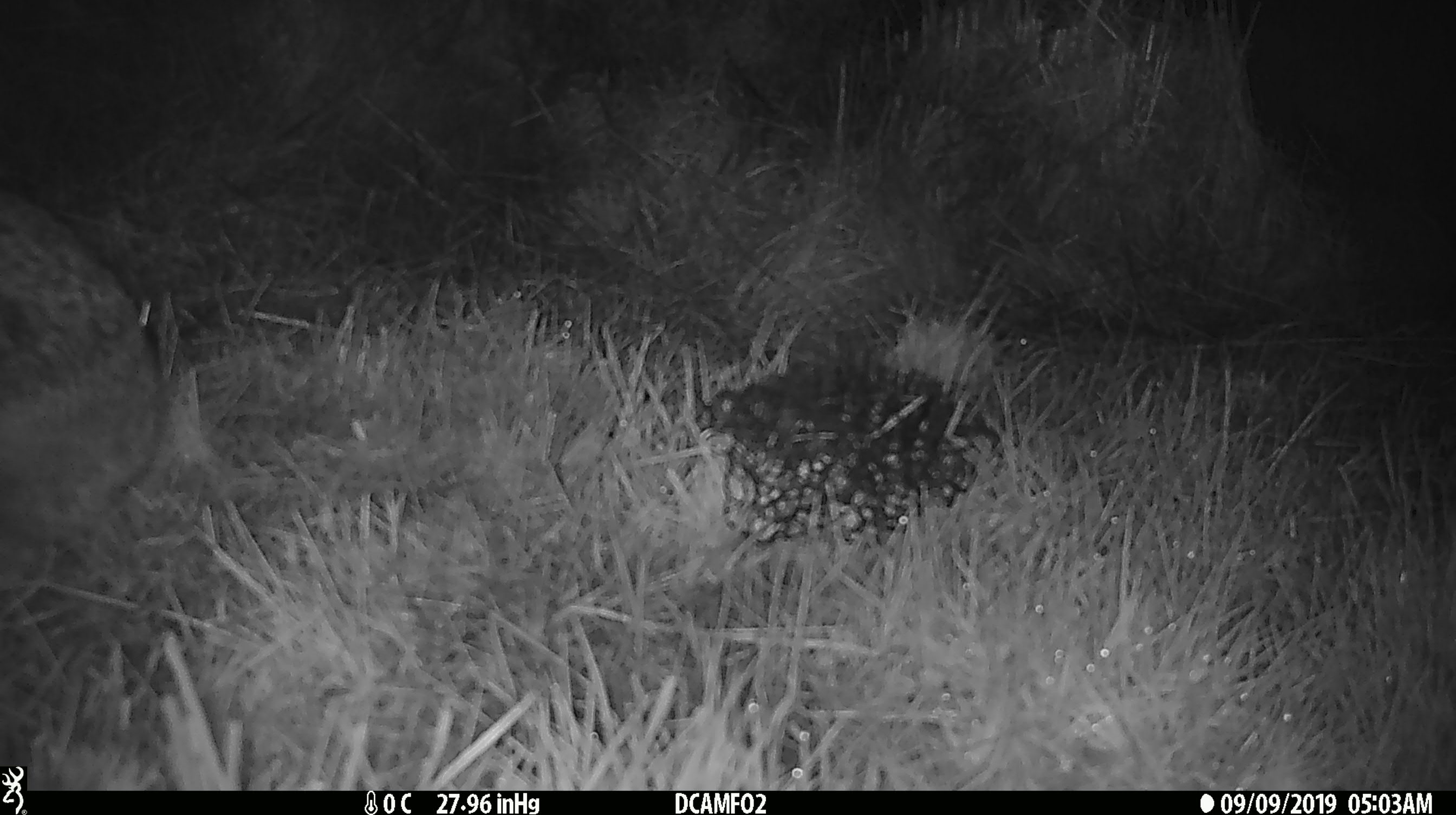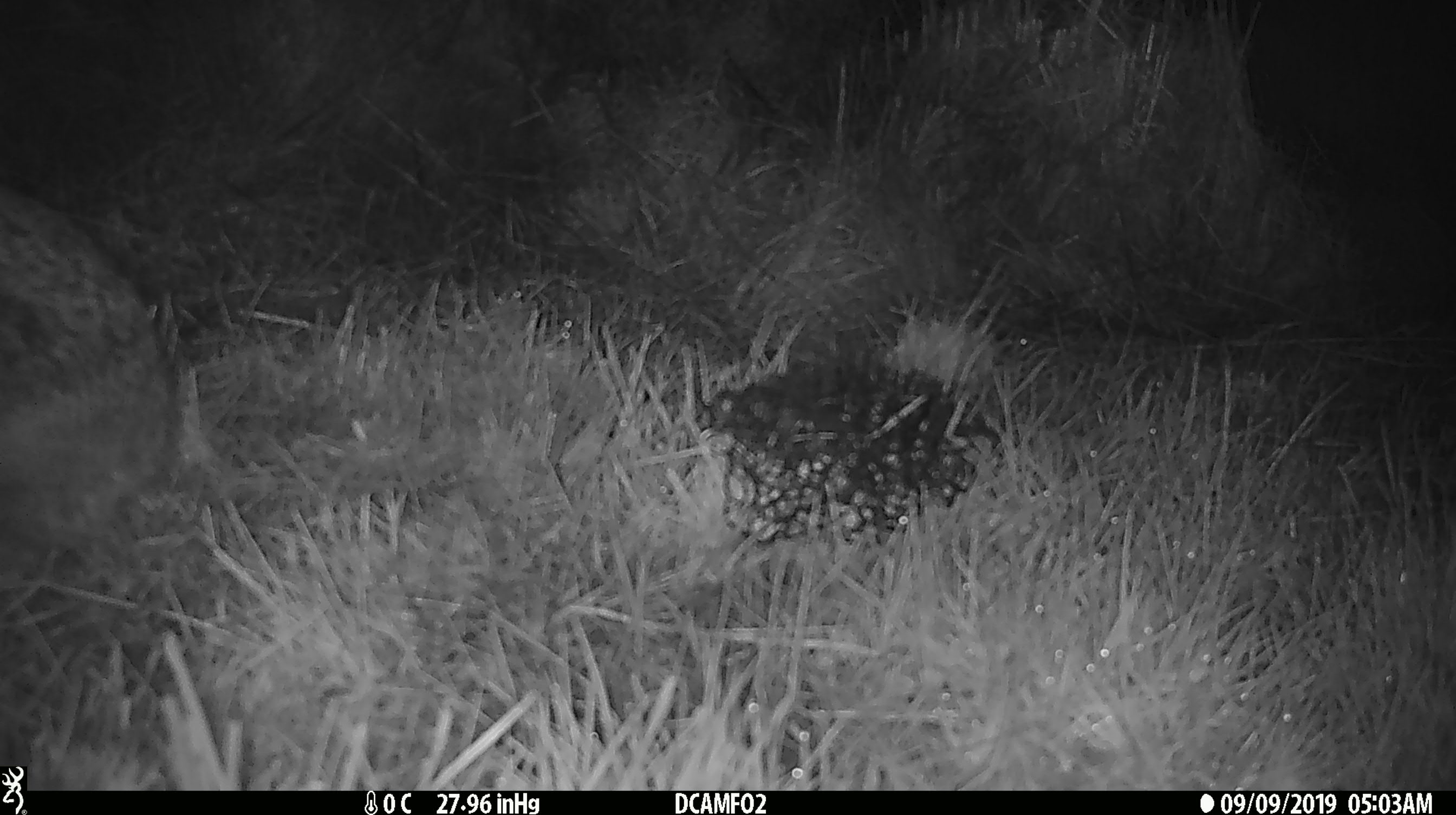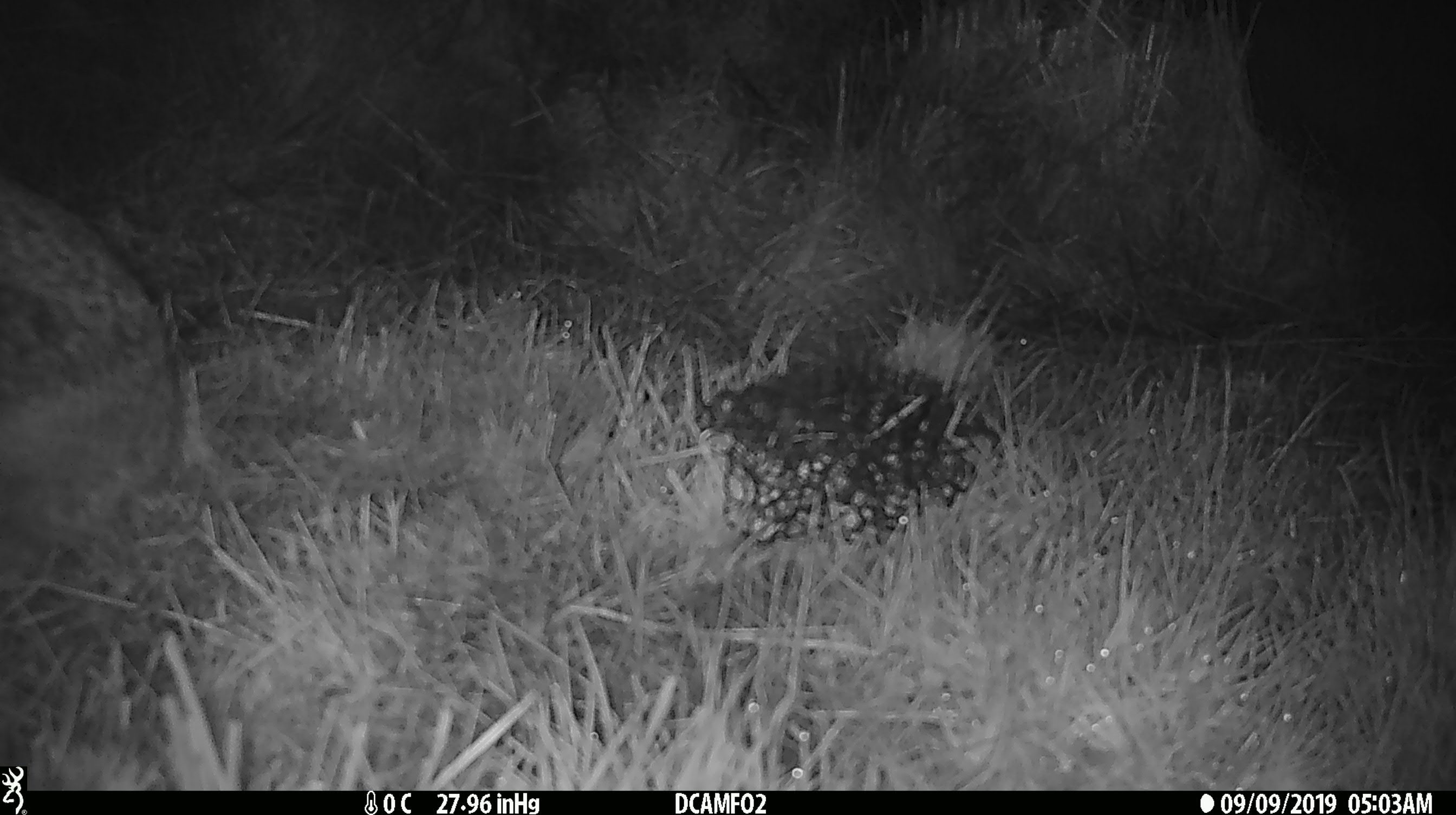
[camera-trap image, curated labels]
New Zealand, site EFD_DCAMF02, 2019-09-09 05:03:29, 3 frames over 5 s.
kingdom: Animalia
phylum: Chordata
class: Mammalia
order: Lagomorpha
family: Leporidae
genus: Lepus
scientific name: Lepus europaeus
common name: brown hare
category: hare